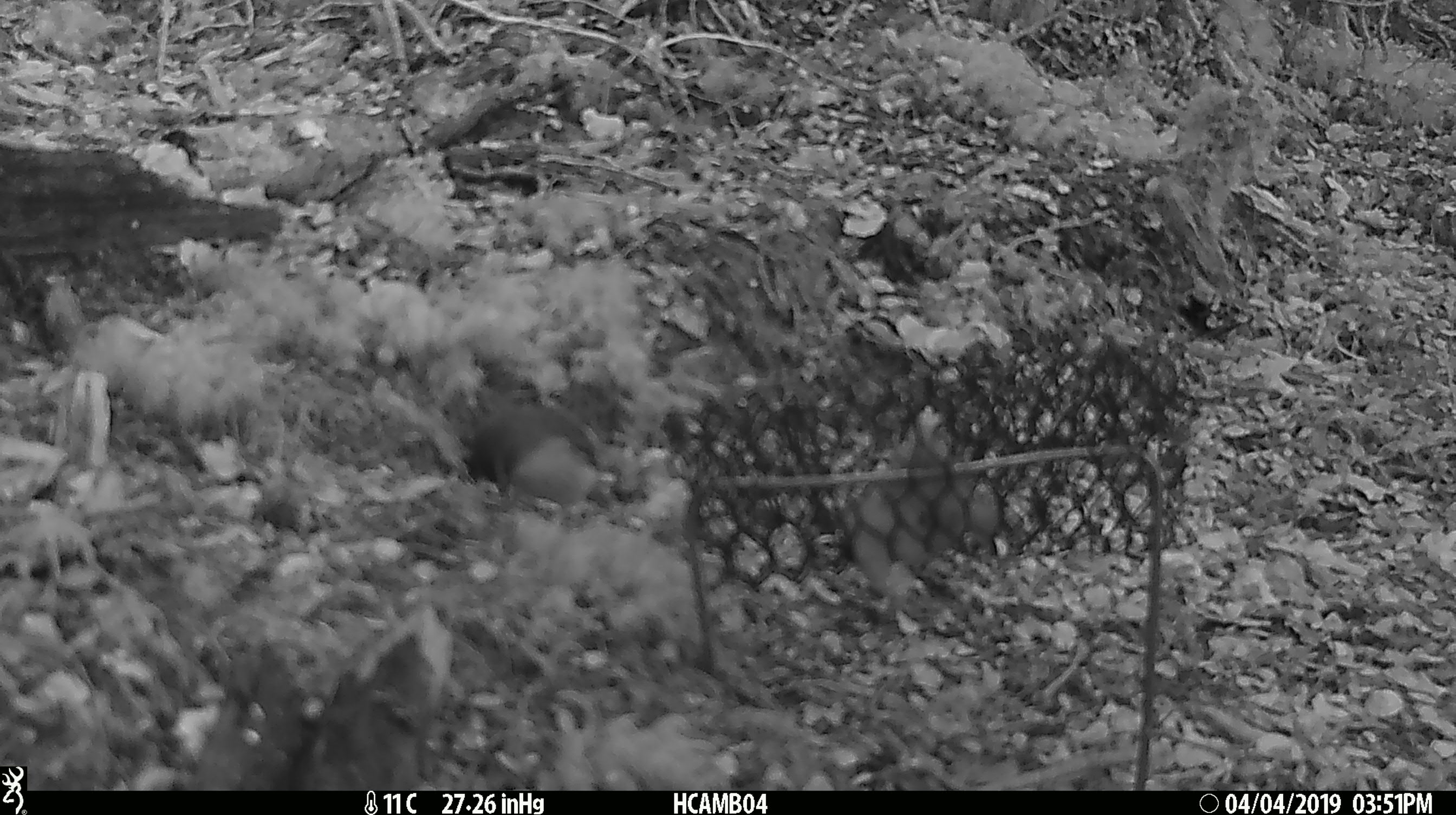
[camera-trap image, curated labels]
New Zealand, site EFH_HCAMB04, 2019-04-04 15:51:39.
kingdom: Animalia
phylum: Chordata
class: Aves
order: Passeriformes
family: Acanthisittidae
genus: Acanthisitta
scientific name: Acanthisitta chloris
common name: rifleman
Rifleman (Acanthisitta chloris).